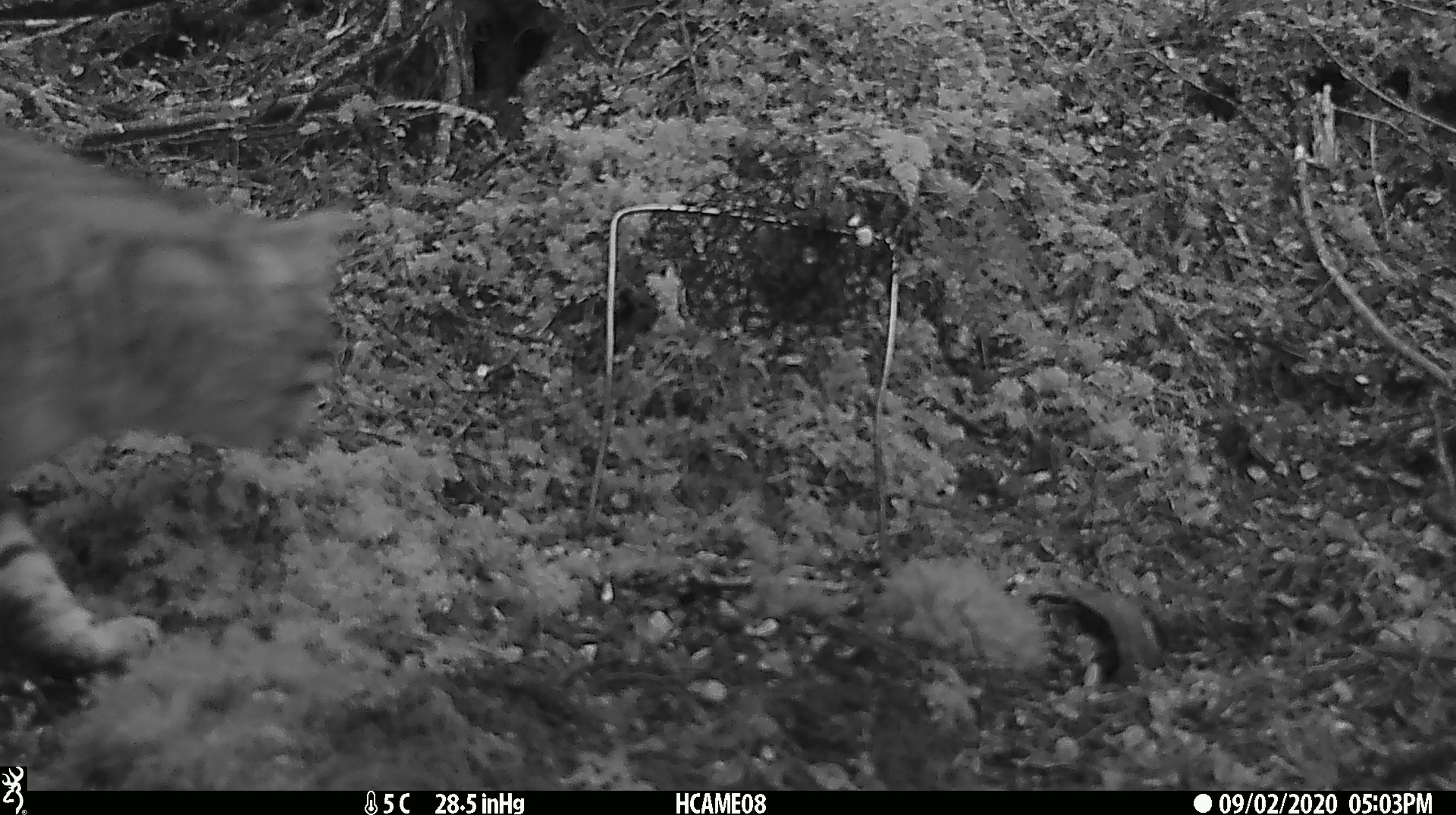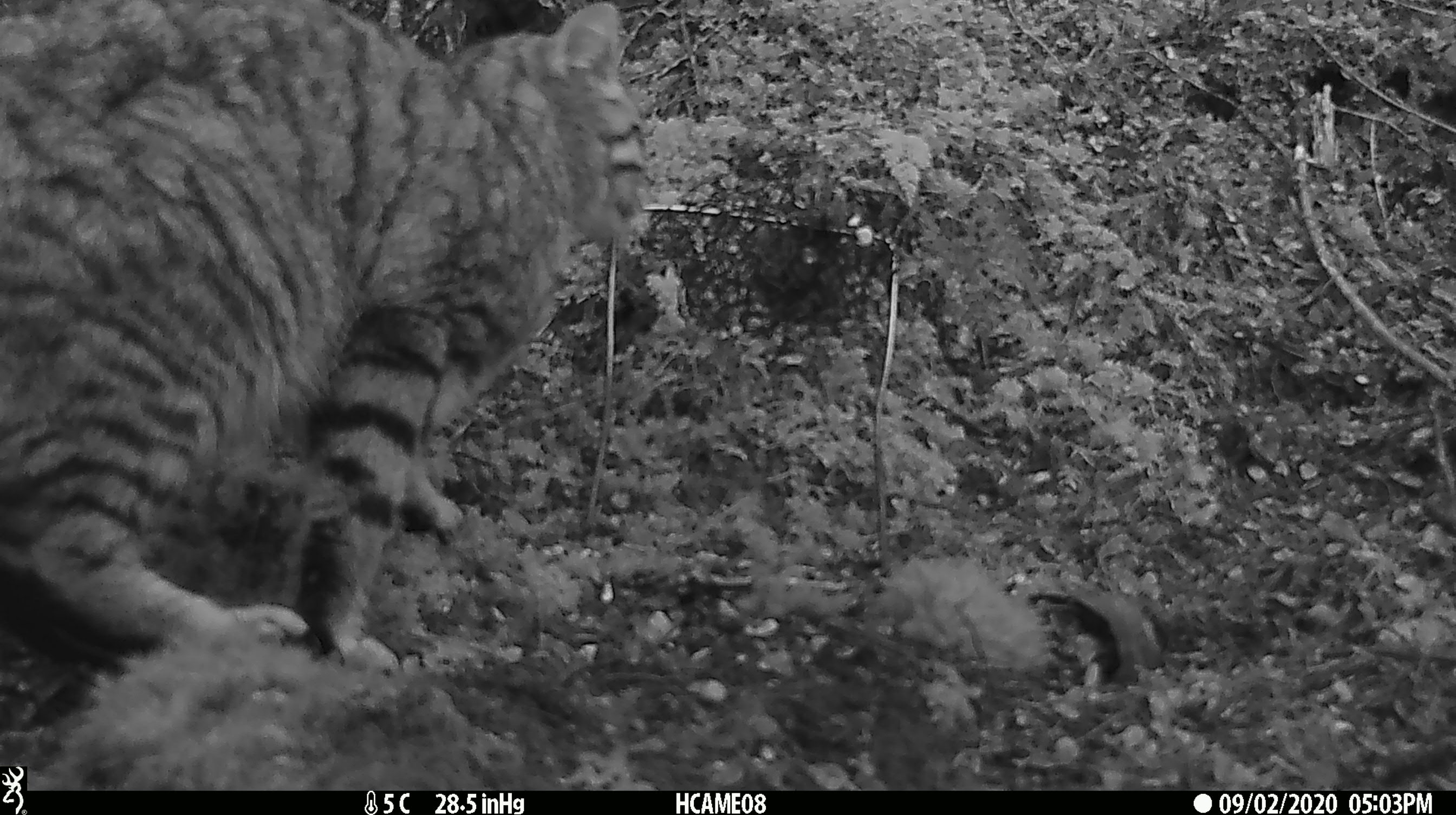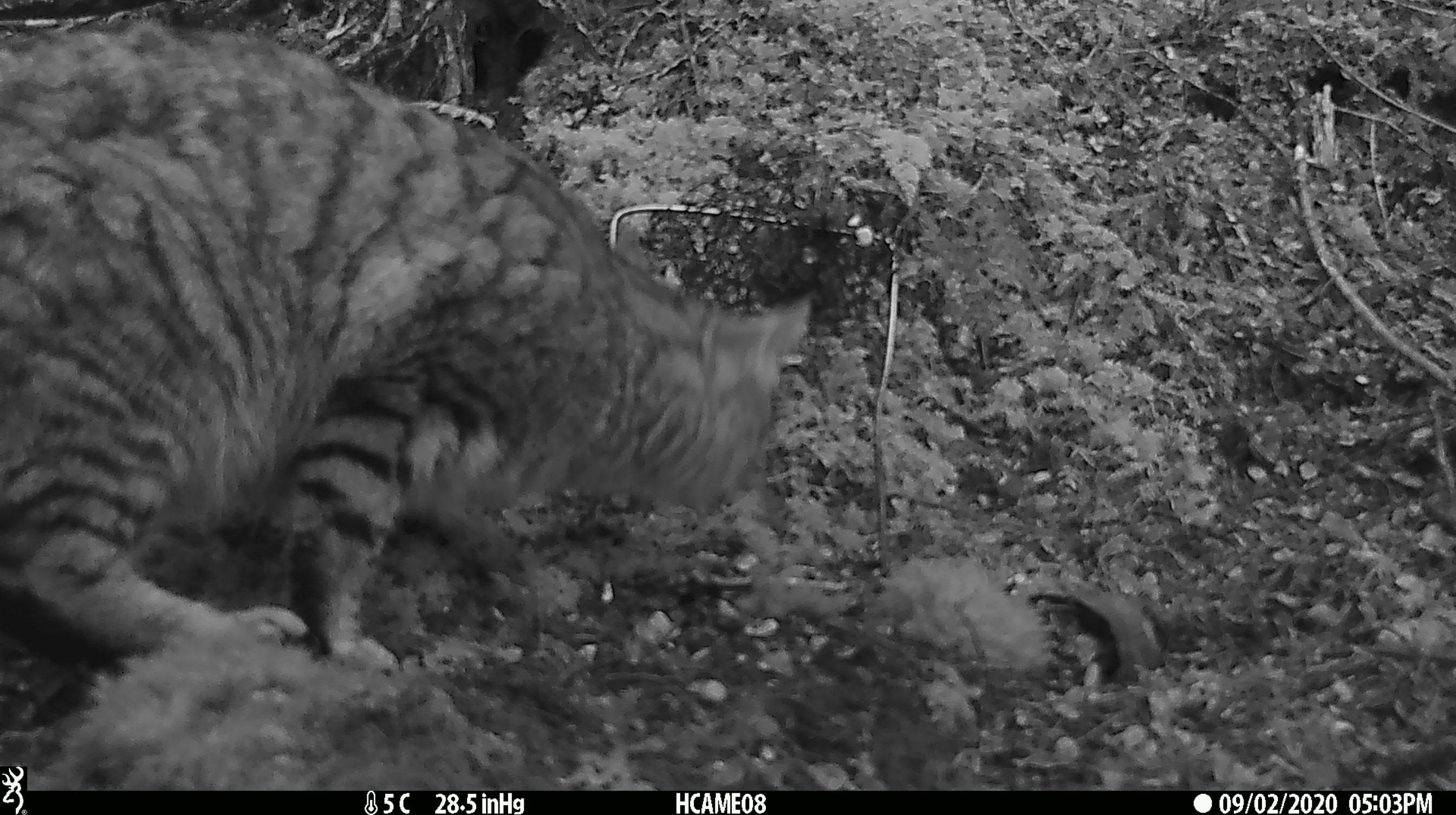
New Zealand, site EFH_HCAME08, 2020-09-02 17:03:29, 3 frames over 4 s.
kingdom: Animalia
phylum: Chordata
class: Mammalia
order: Carnivora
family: Felidae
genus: Felis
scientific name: Felis catus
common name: domestic cat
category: cat